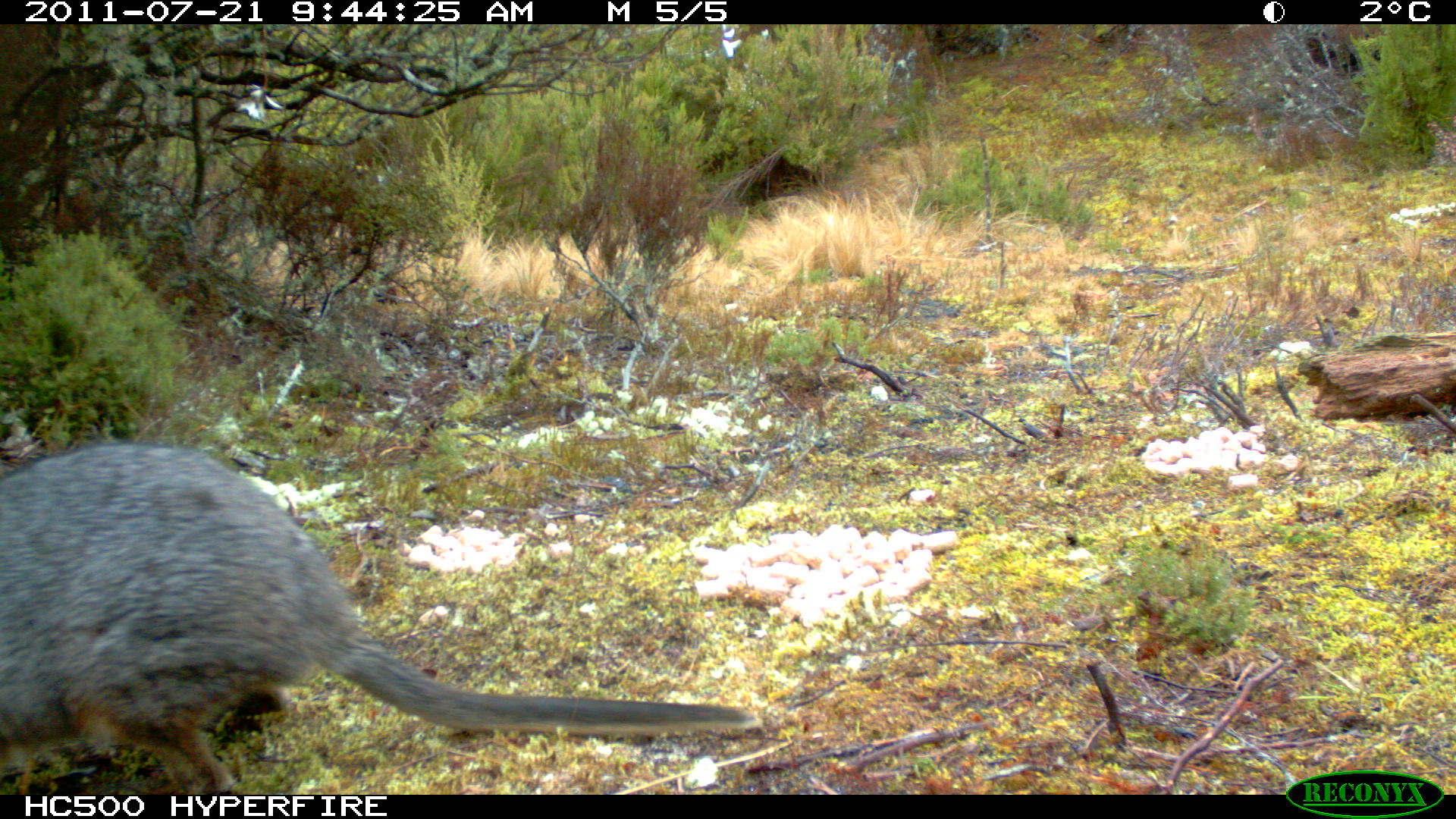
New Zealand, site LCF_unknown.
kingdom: Animalia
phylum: Chordata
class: Mammalia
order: Diprotodontia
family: Macropodidae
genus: Notamacropus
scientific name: Notamacropus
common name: wallaby